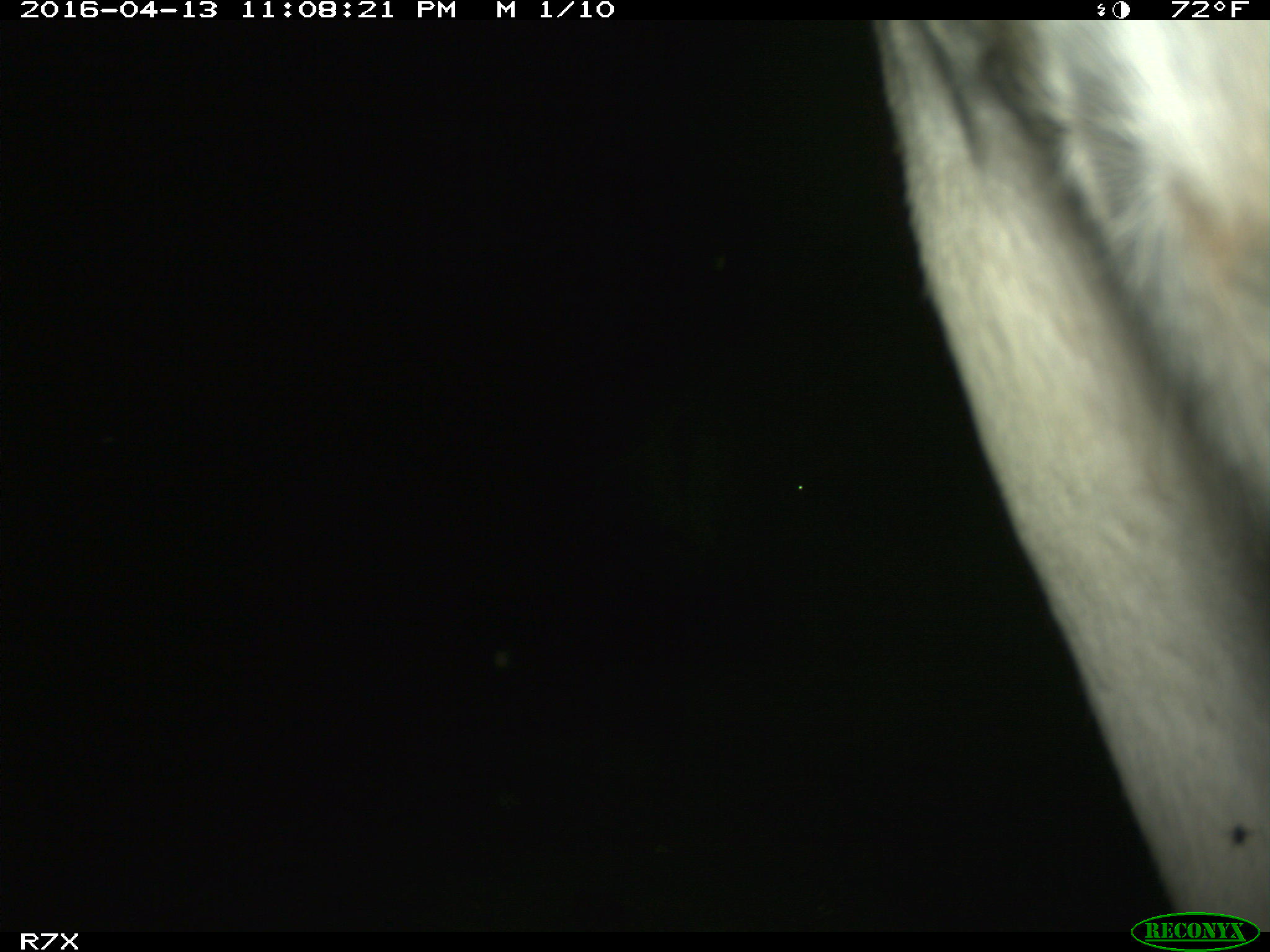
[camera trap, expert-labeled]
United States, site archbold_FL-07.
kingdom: Animalia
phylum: Chordata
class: Mammalia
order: Artiodactyla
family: Bovidae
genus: Bos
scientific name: Bos taurus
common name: domestic cow